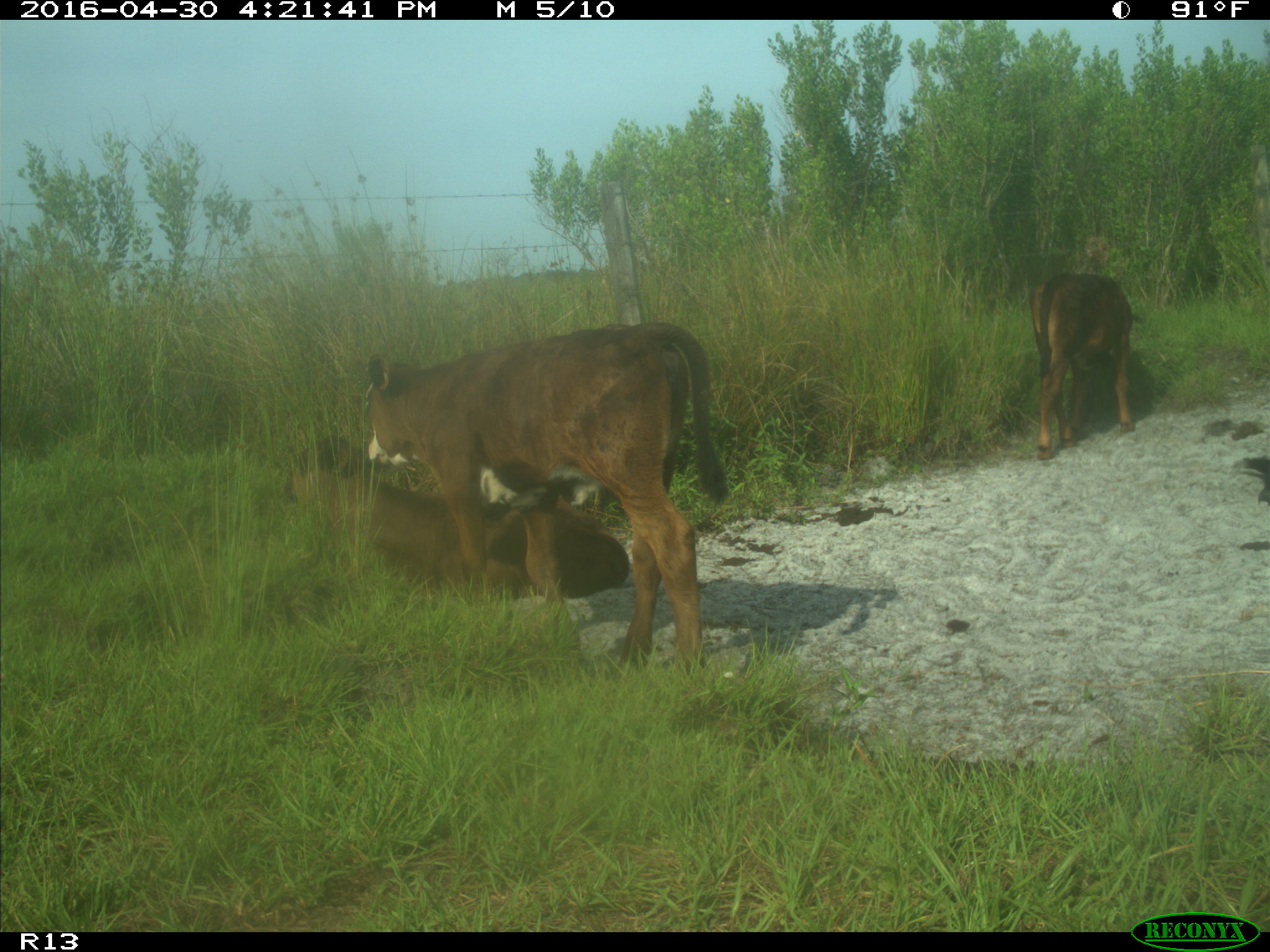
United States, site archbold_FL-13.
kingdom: Animalia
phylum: Chordata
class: Mammalia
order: Artiodactyla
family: Bovidae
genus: Bos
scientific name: Bos taurus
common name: domestic cow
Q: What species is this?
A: Bos taurus (domestic cow).